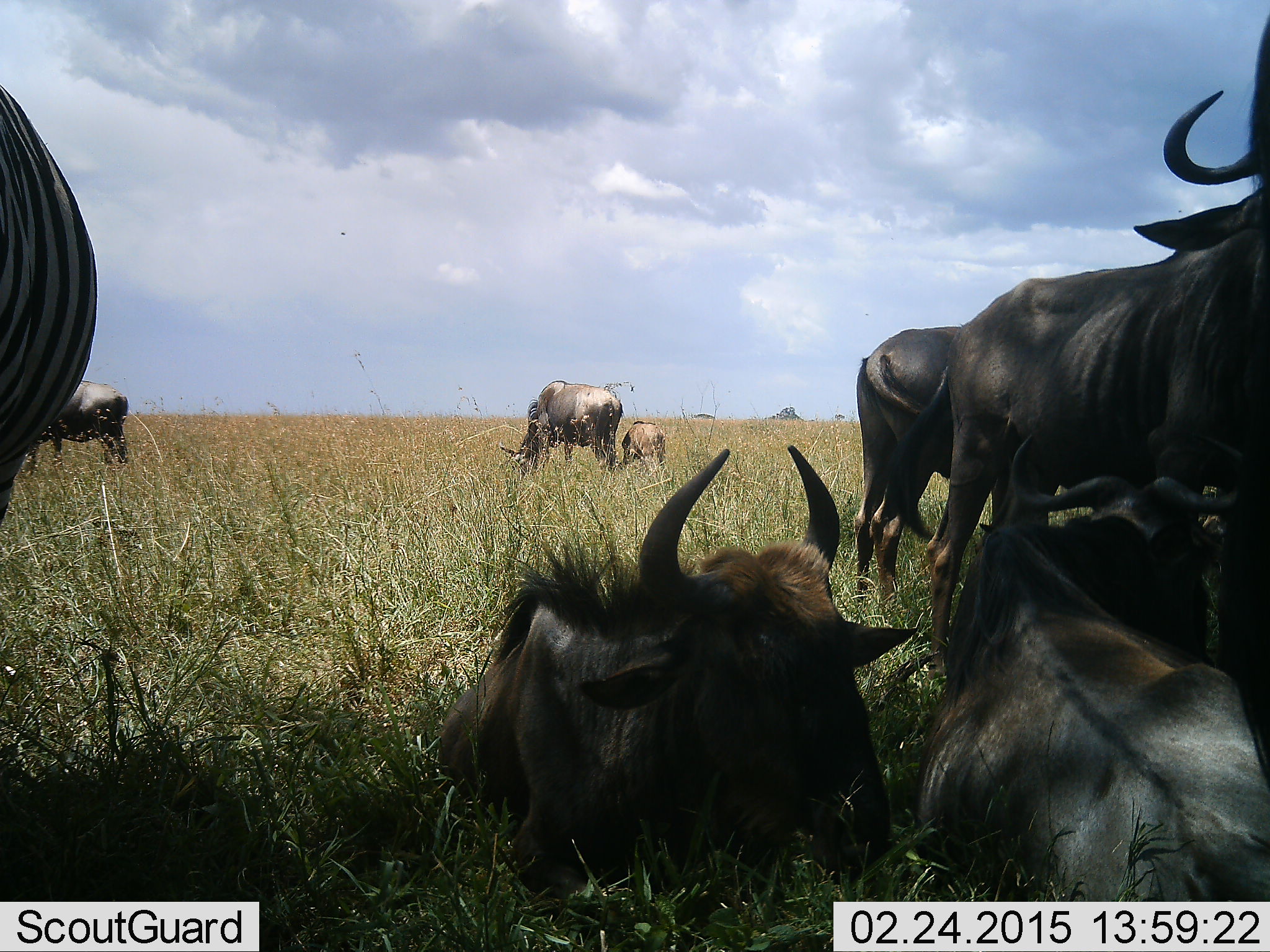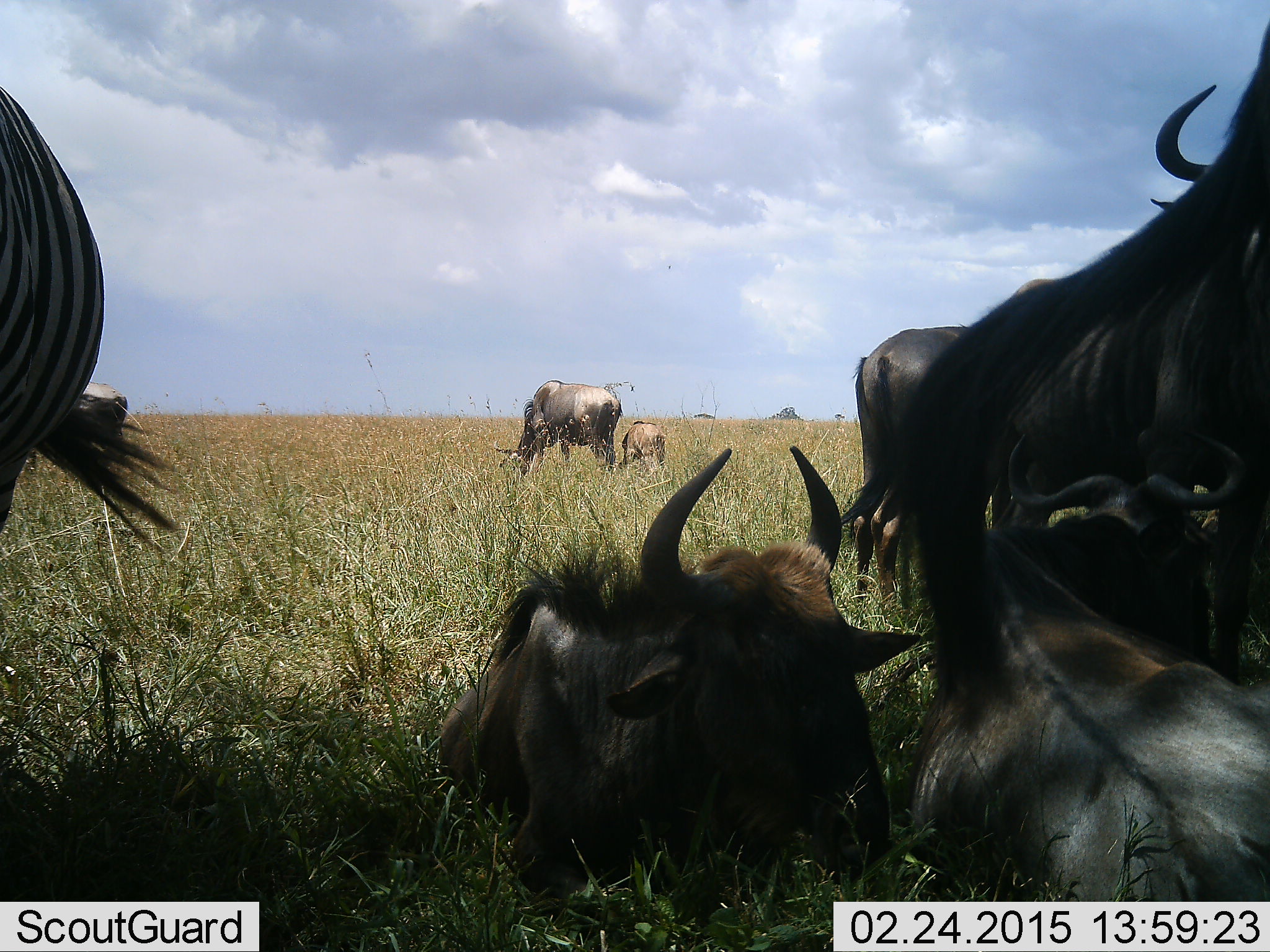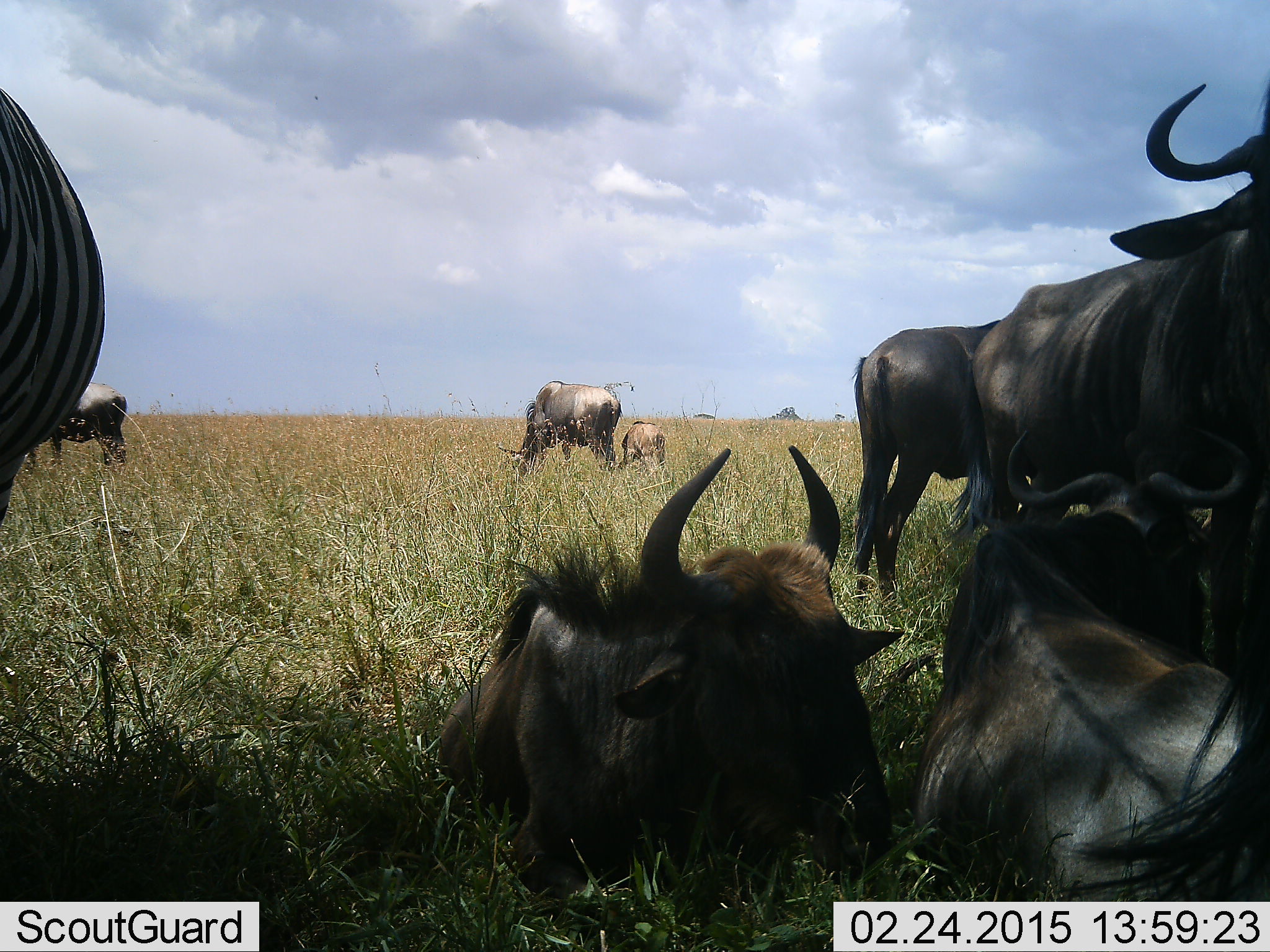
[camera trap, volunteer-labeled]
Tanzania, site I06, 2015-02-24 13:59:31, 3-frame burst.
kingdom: Animalia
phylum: Chordata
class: Mammalia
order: Artiodactyla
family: Bovidae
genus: Connochaetes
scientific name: Connochaetes taurinus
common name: blue wildebeest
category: wildebeest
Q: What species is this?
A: Wildebeest (blue wildebeest) (Connochaetes taurinus).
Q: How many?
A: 7.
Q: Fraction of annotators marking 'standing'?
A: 57%.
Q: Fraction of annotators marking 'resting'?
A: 100%.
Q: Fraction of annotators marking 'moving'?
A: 7%.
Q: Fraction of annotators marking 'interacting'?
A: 0%.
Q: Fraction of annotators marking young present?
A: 86%.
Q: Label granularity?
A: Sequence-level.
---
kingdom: Animalia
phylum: Chordata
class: Mammalia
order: Perissodactyla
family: Equidae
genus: Equus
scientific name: Equus quagga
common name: plains zebra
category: zebra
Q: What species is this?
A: Zebra (plains zebra) (Equus quagga).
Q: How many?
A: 1.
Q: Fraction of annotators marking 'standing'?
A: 100%.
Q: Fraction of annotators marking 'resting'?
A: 0%.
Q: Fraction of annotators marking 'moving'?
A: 0%.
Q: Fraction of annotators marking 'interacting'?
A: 0%.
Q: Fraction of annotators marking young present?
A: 0%.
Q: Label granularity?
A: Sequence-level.